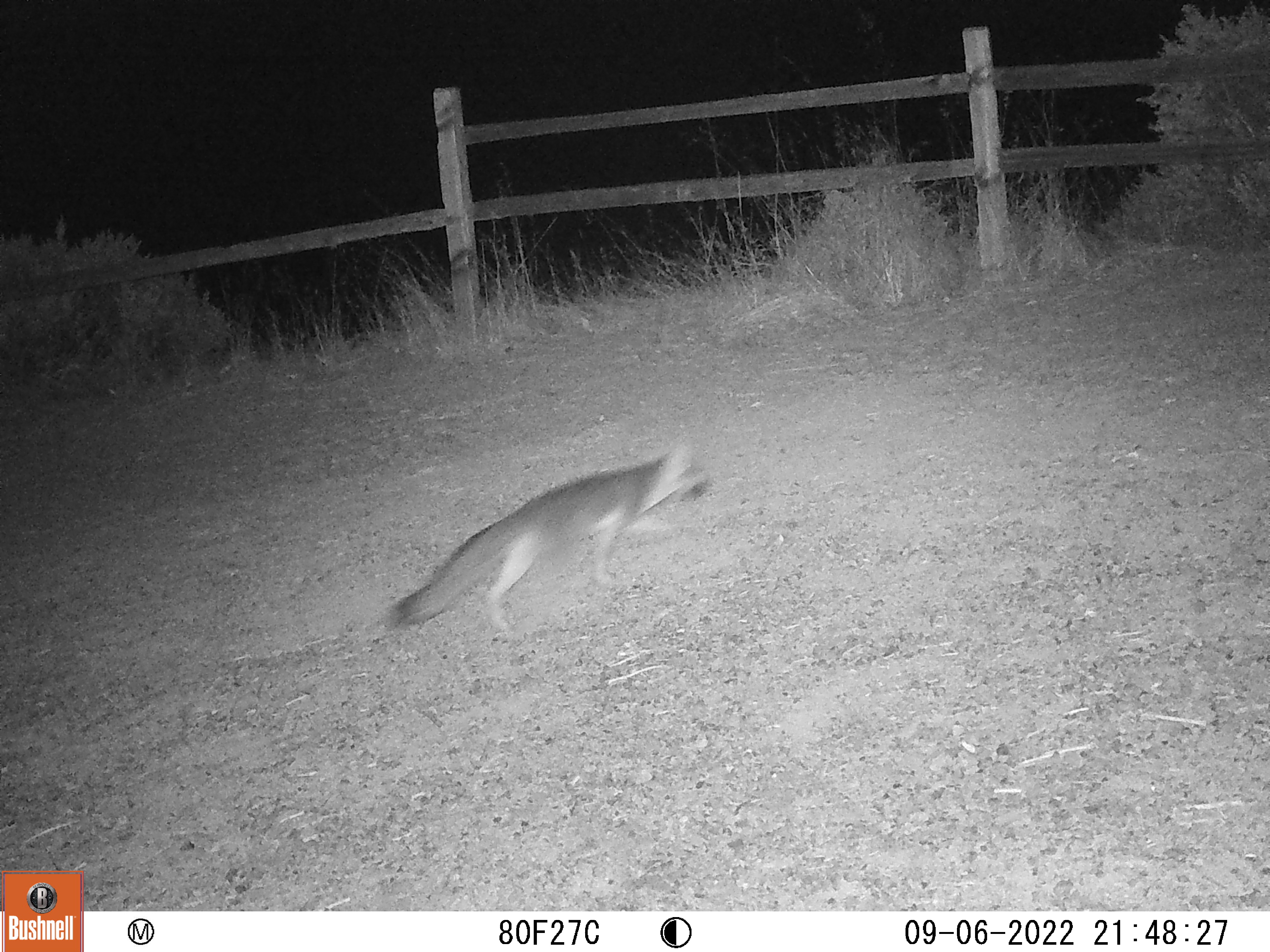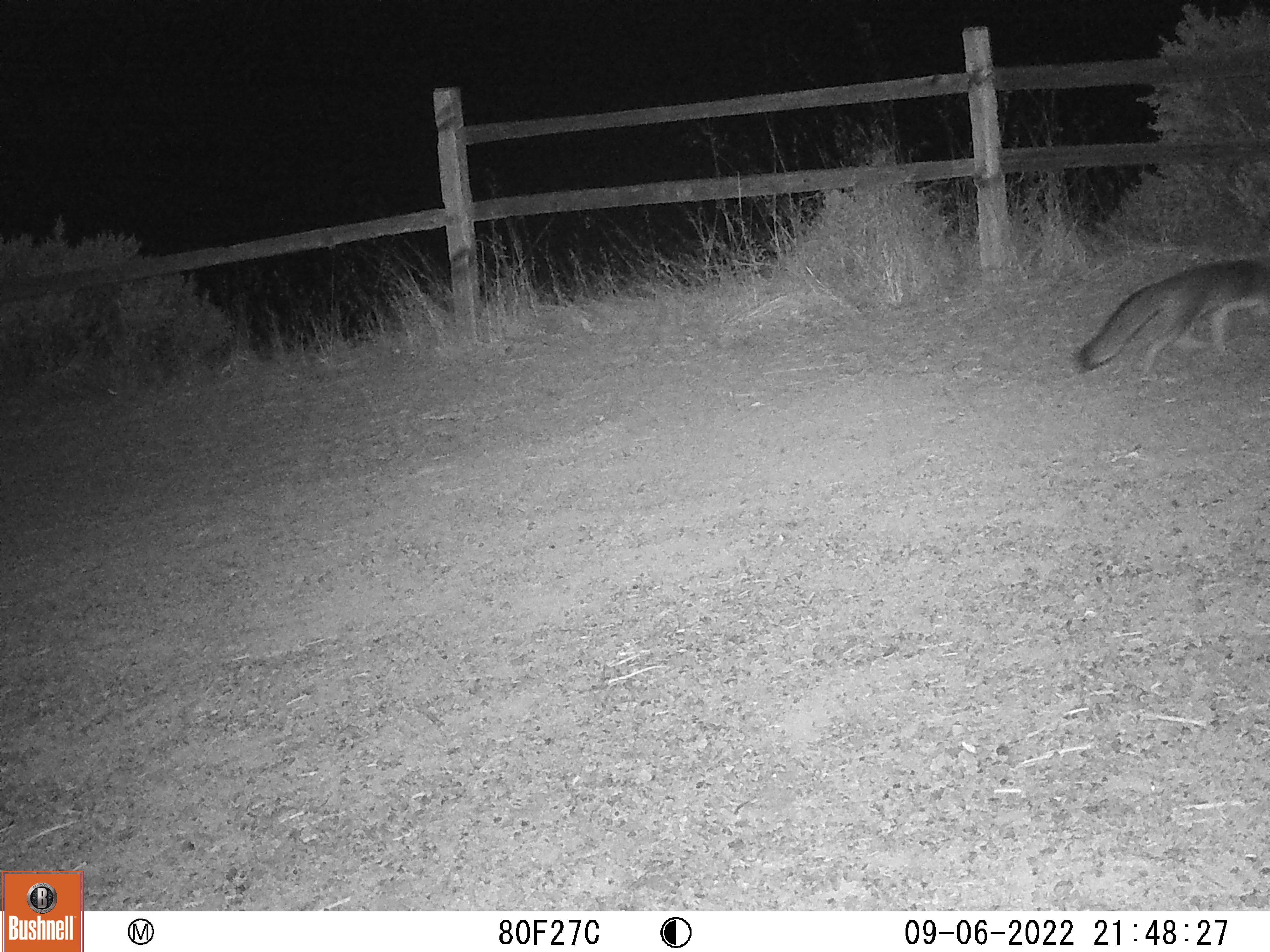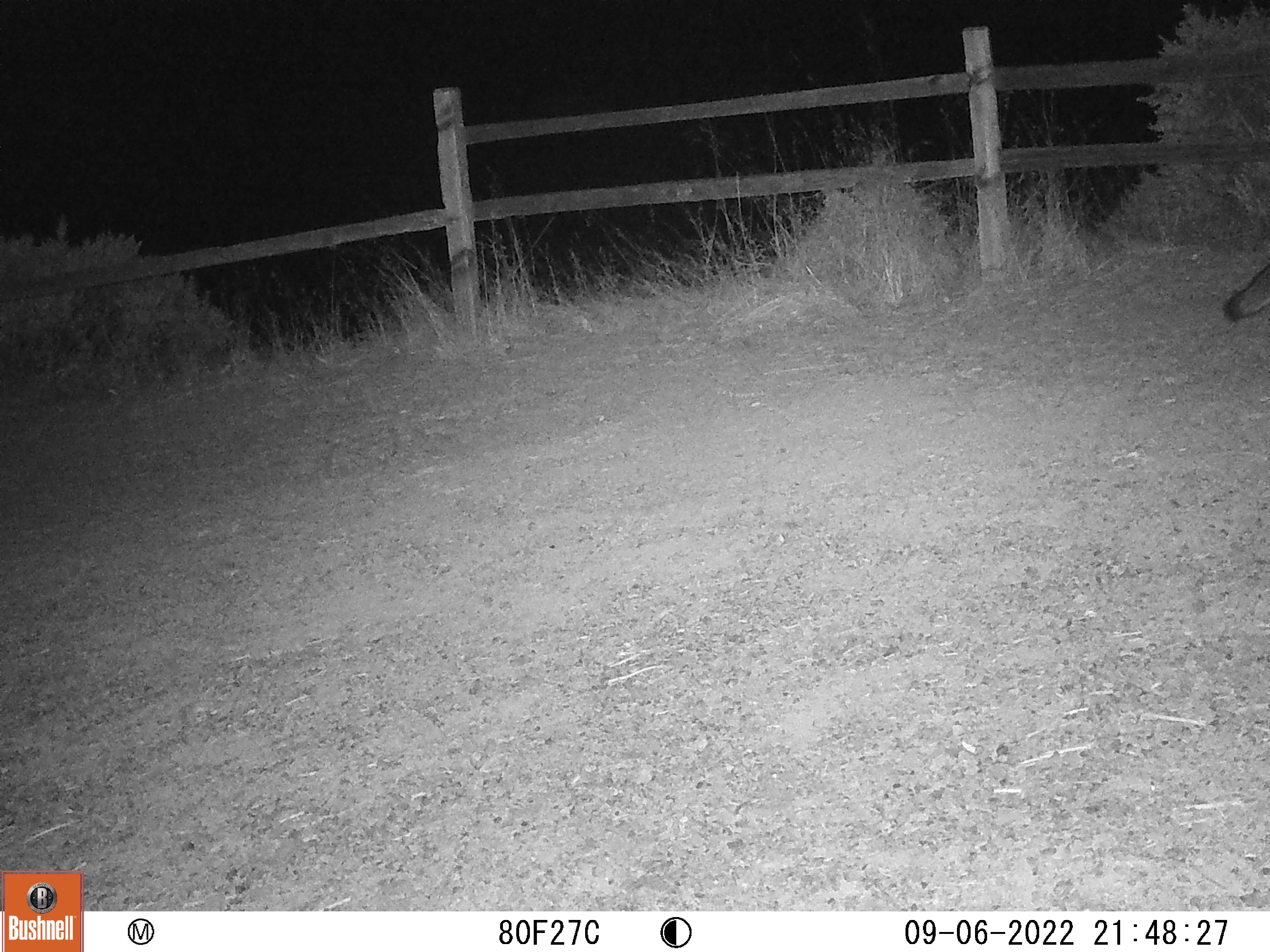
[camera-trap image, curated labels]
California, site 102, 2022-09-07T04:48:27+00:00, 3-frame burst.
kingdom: Animalia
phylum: Chordata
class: Mammalia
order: Carnivora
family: Canidae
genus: Urocyon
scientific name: Urocyon cinereoargenteus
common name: gray fox